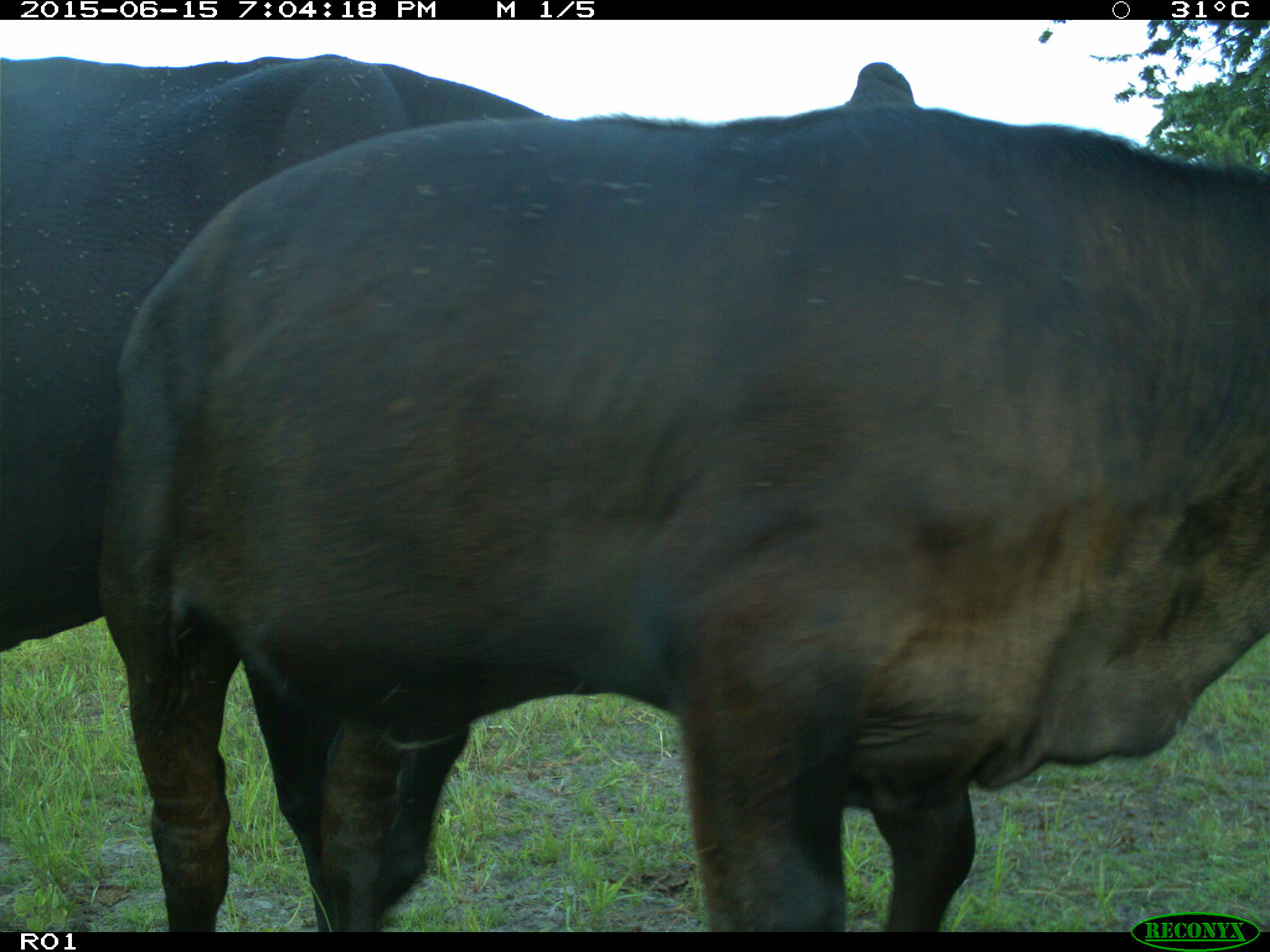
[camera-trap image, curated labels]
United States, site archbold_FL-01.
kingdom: Animalia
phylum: Chordata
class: Mammalia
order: Artiodactyla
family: Bovidae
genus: Bos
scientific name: Bos taurus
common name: domestic cow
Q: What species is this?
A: Bos taurus (domestic cow).